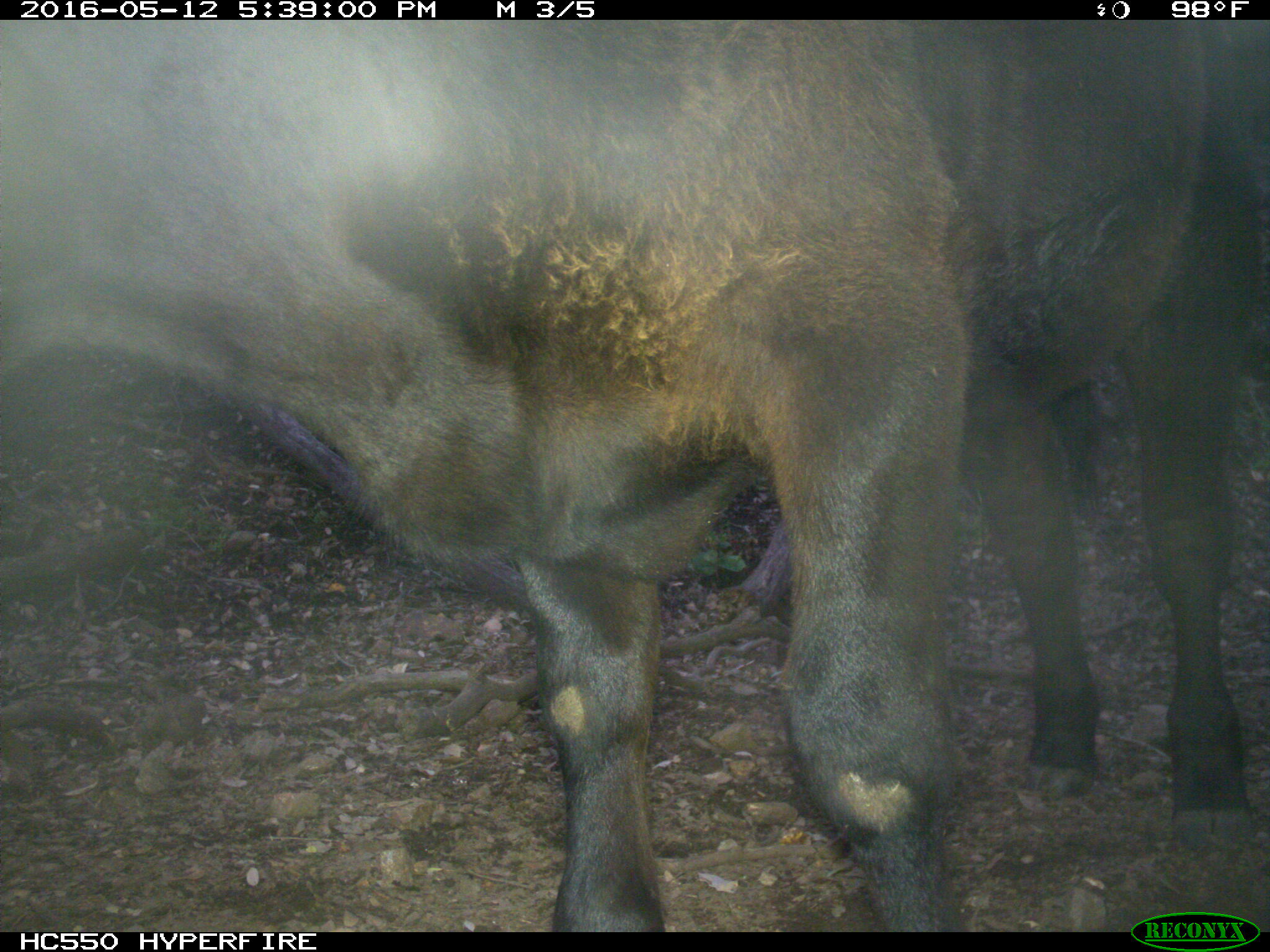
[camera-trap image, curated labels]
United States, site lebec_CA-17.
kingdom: Animalia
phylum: Chordata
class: Mammalia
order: Artiodactyla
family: Bovidae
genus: Bos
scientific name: Bos taurus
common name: domestic cow